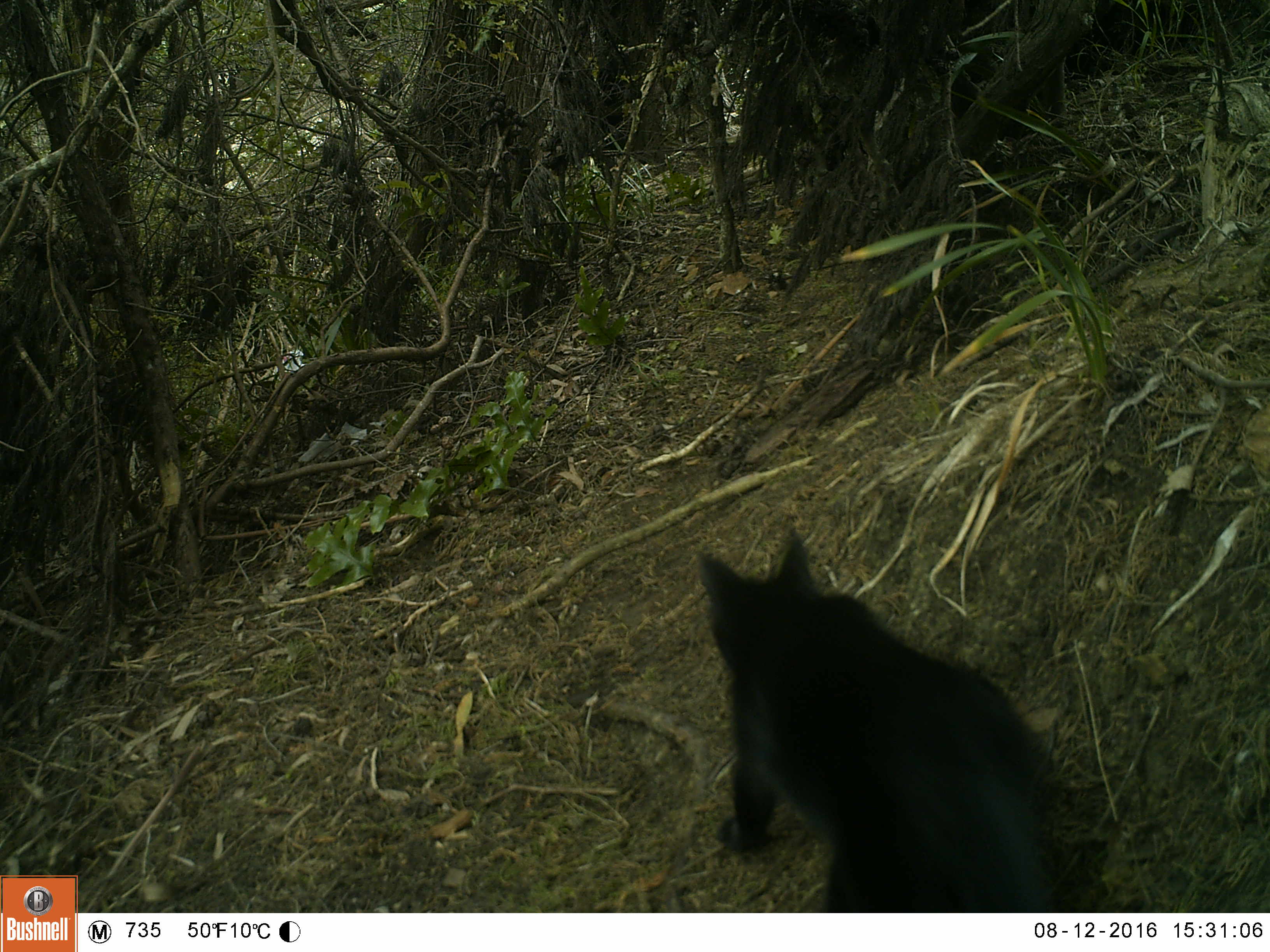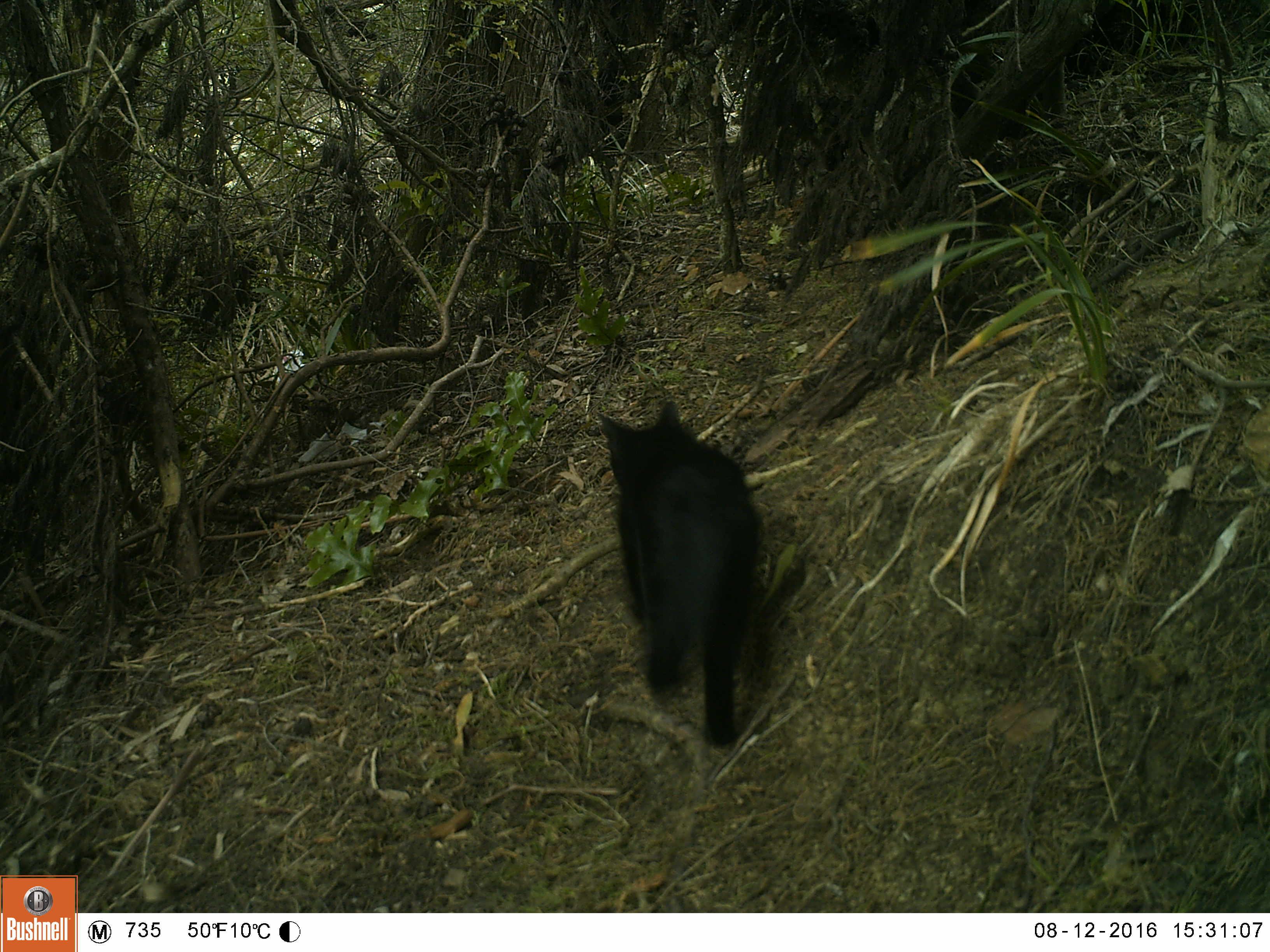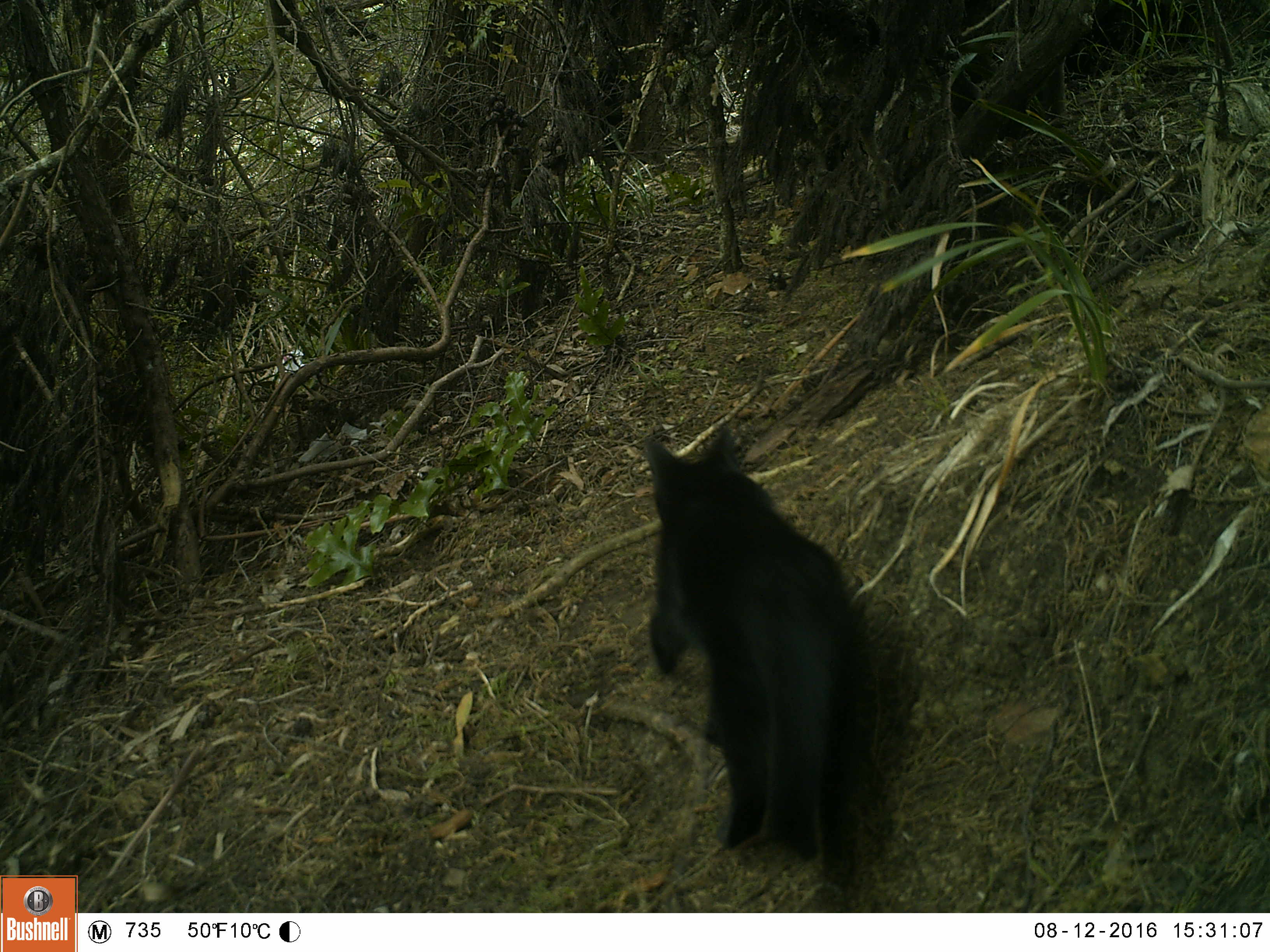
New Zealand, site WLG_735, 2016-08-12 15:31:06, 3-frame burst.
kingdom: Animalia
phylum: Chordata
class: Mammalia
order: Carnivora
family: Felidae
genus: Felis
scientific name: Felis catus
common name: domestic cat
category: cat